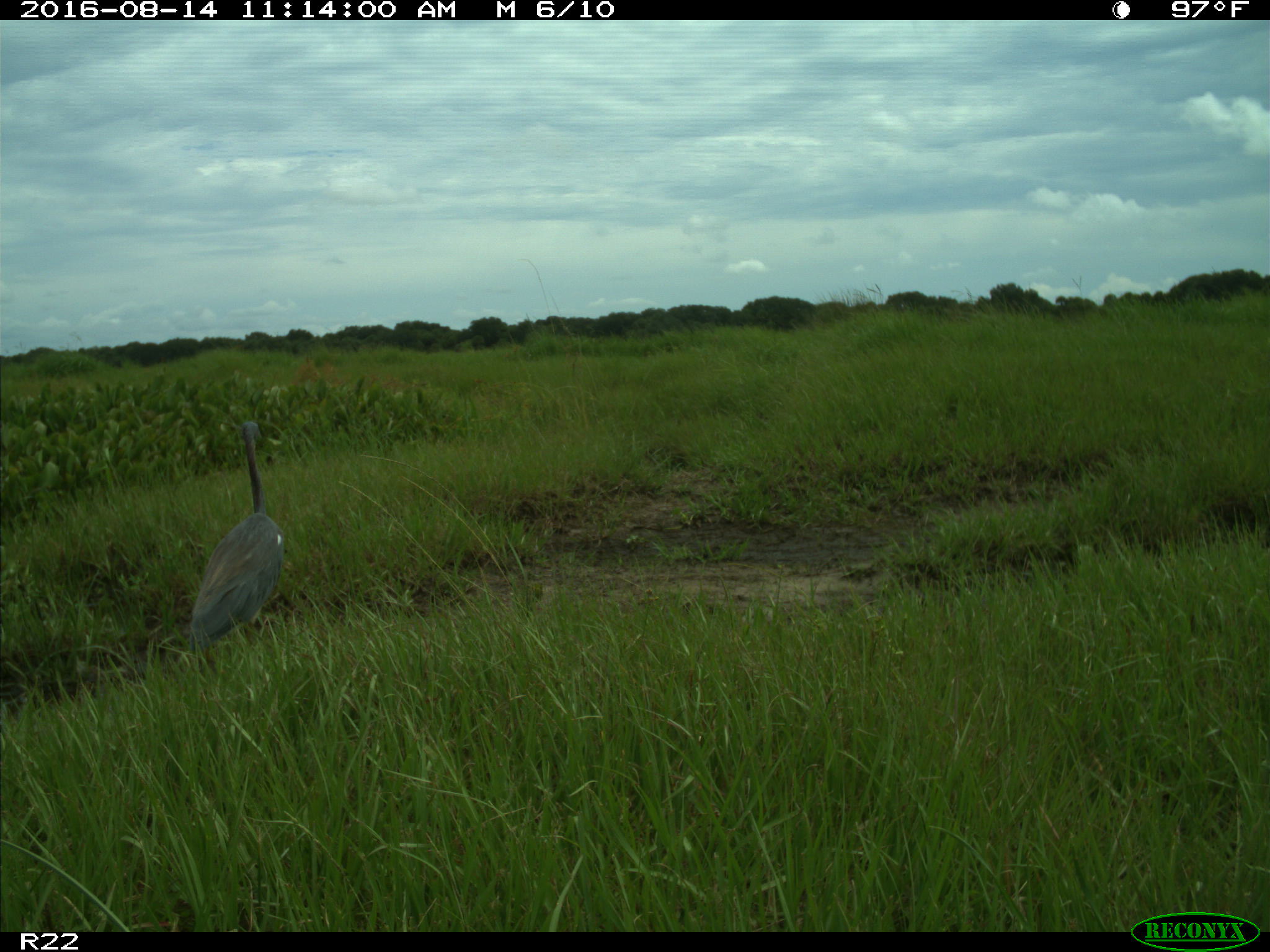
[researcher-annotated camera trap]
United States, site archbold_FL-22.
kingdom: Animalia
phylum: Chordata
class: Aves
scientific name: Aves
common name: birds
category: unidentified bird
Unidentified bird (birds) (Aves).